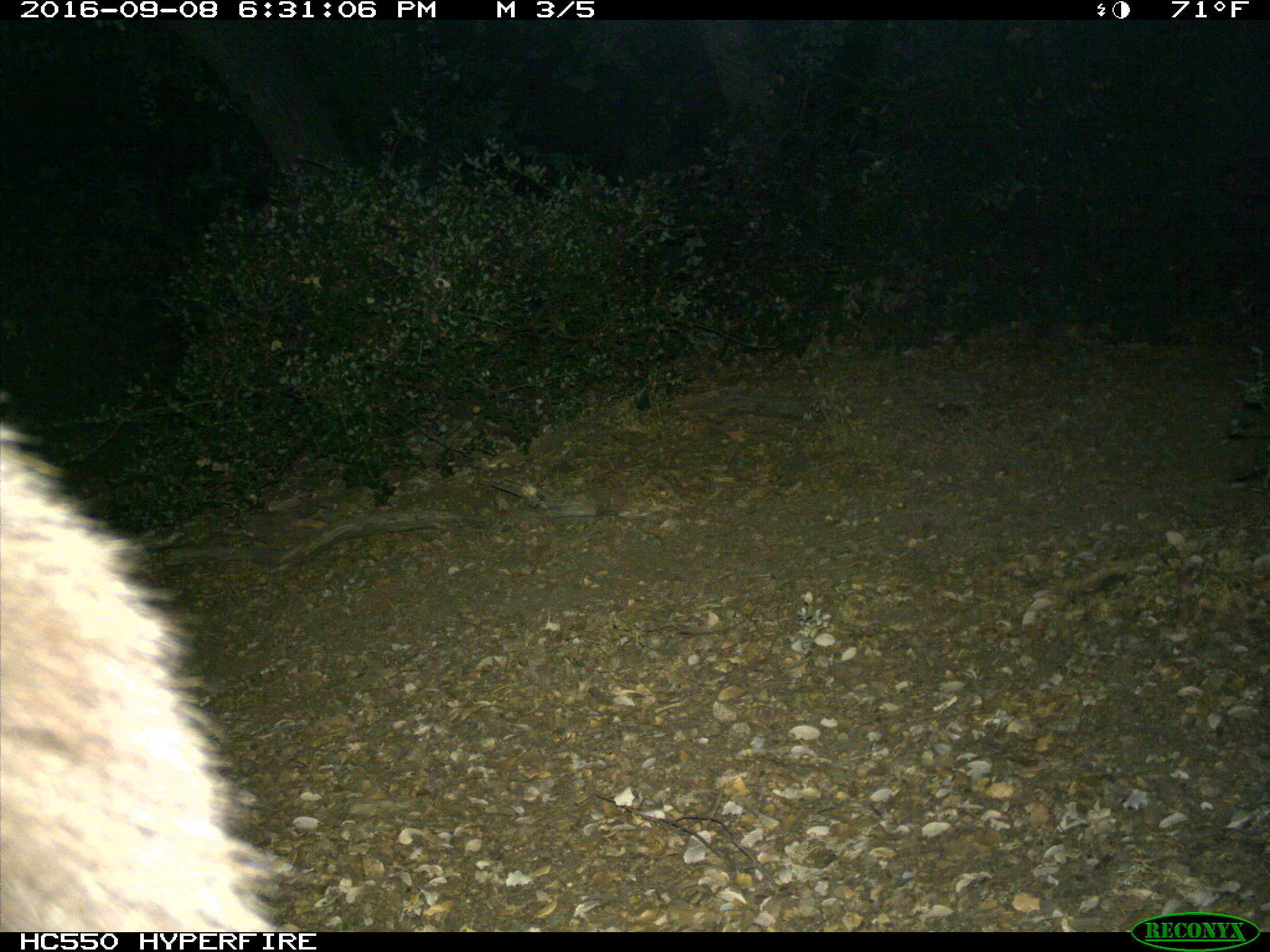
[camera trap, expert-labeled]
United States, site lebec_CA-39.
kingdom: Animalia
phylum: Chordata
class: Mammalia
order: Carnivora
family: Ursidae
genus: Ursus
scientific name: Ursus americanus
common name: american black bear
Ursus americanus (american black bear).